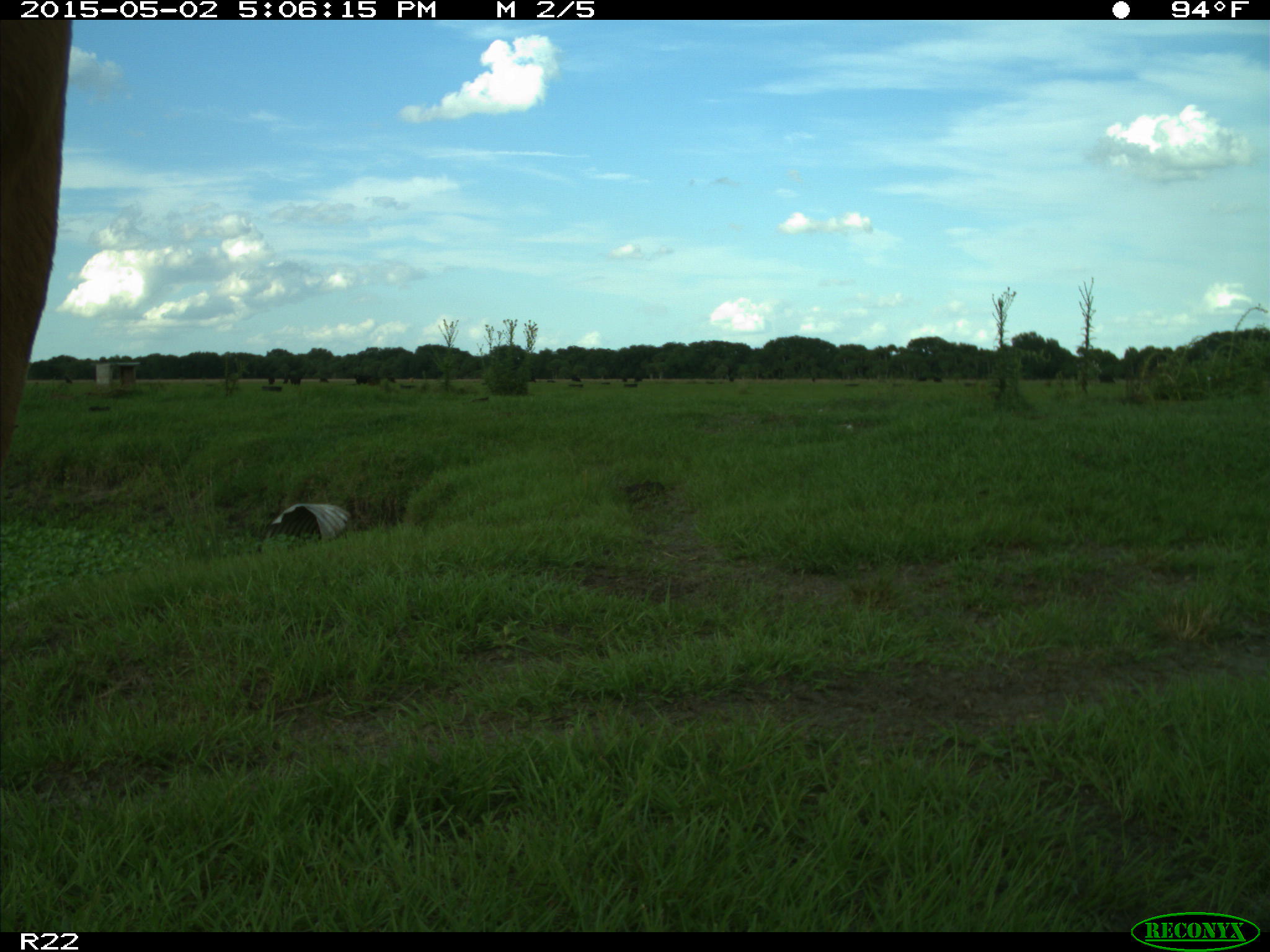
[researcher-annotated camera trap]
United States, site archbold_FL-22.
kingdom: Animalia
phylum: Chordata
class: Mammalia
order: Artiodactyla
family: Bovidae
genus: Bos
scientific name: Bos taurus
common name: domestic cow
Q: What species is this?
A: Bos taurus (domestic cow).